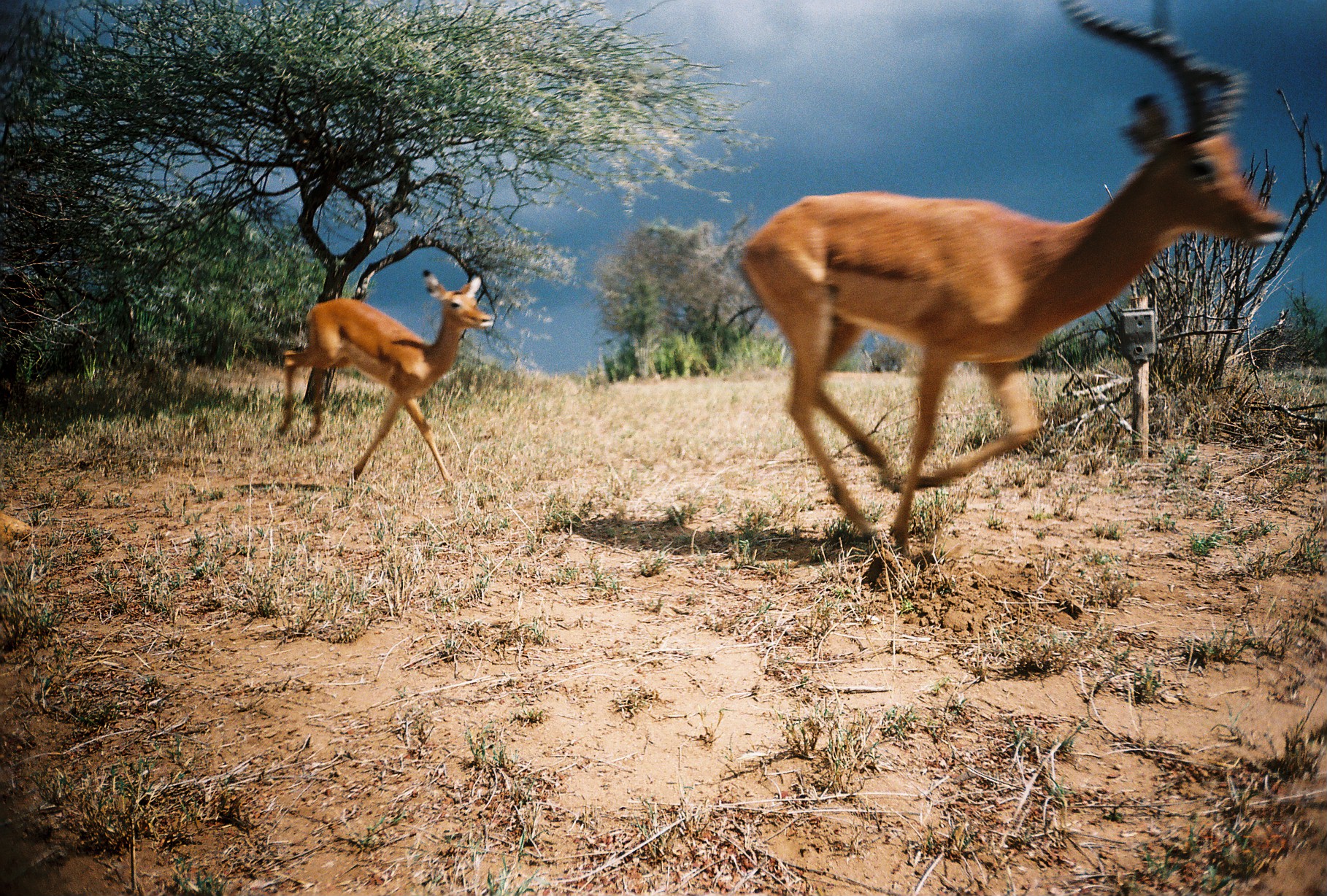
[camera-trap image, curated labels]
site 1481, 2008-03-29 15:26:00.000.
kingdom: Animalia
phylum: Chordata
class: Mammalia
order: Artiodactyla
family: Bovidae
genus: Aepyceros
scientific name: Aepyceros melampus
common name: impala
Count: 2.